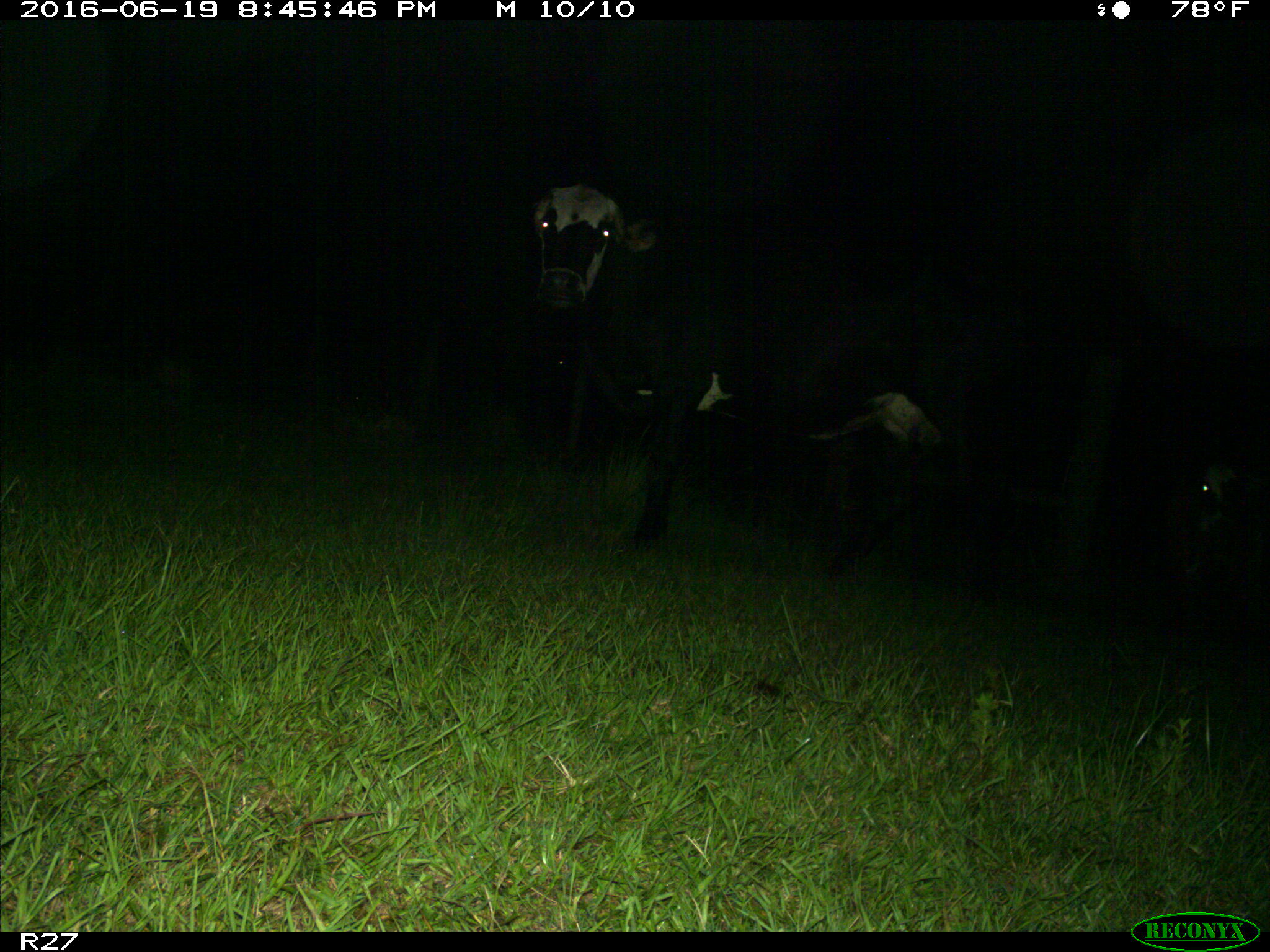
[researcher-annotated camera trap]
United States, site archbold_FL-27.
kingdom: Animalia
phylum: Chordata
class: Mammalia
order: Artiodactyla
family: Bovidae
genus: Bos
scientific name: Bos taurus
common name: domestic cow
Bos taurus (domestic cow).